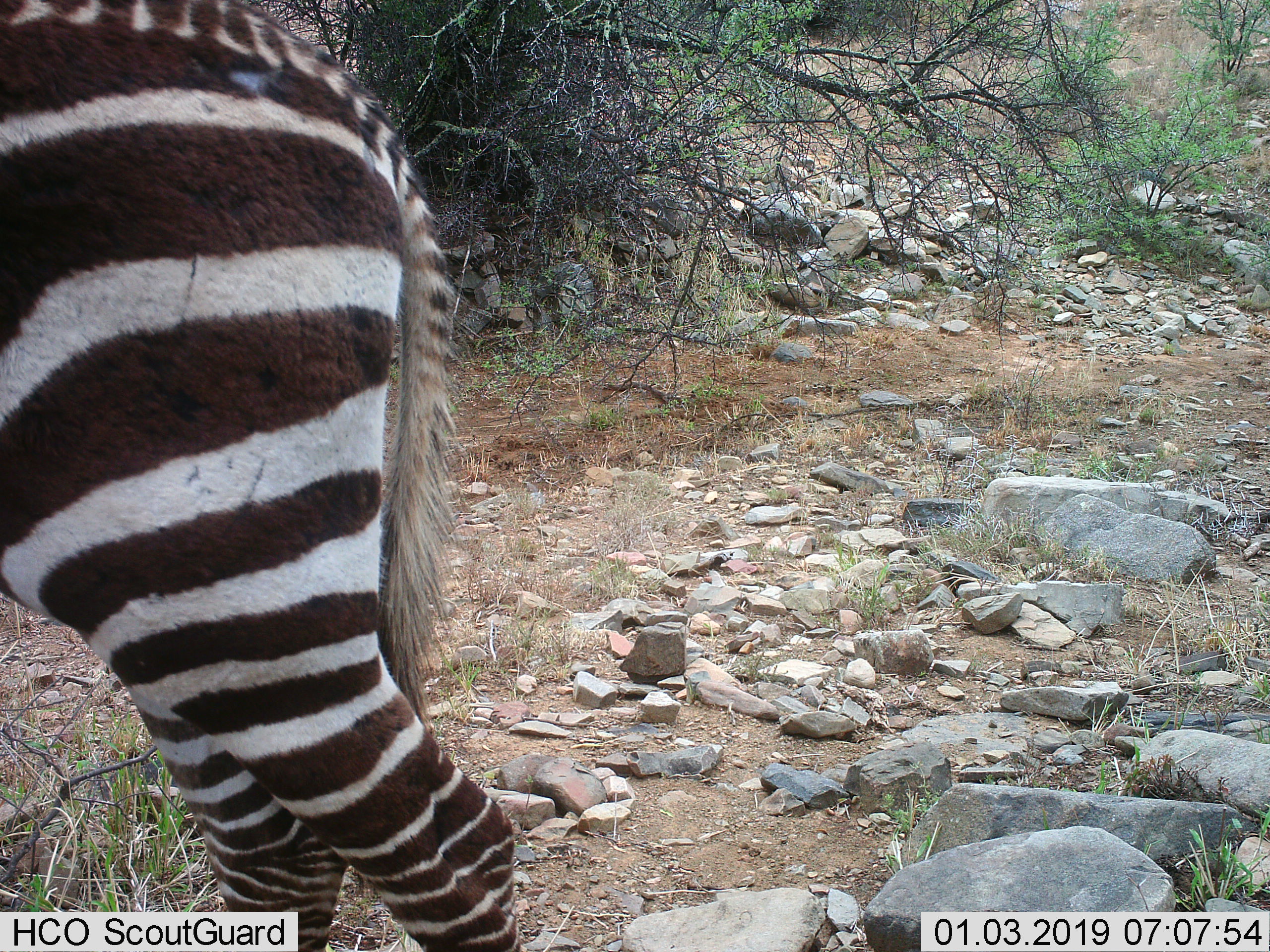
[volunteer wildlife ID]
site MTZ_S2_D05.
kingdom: Animalia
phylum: Chordata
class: Mammalia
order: Perissodactyla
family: Equidae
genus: Equus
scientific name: Equus zebra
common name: mountain zebra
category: zebramountain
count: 1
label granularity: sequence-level